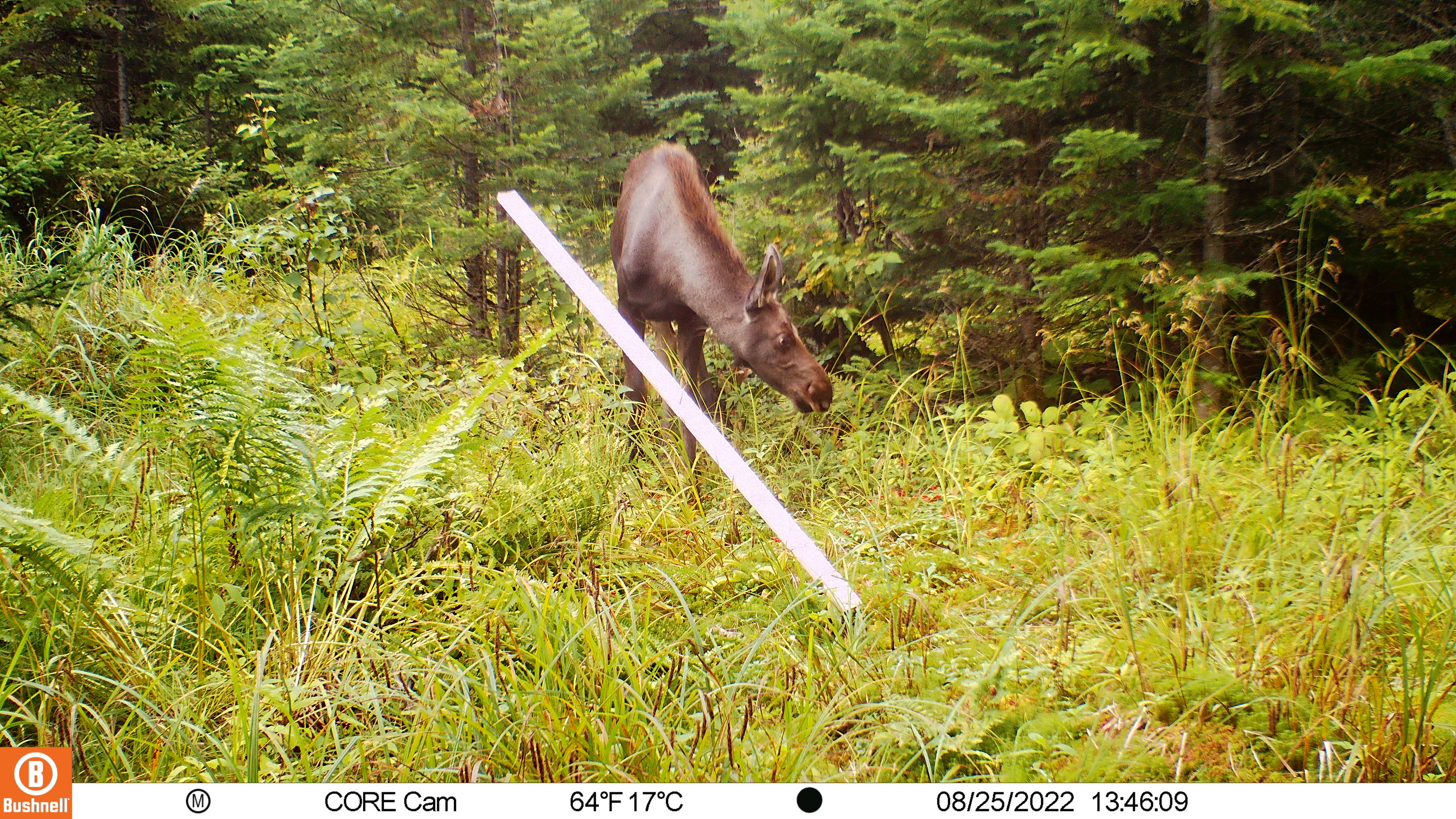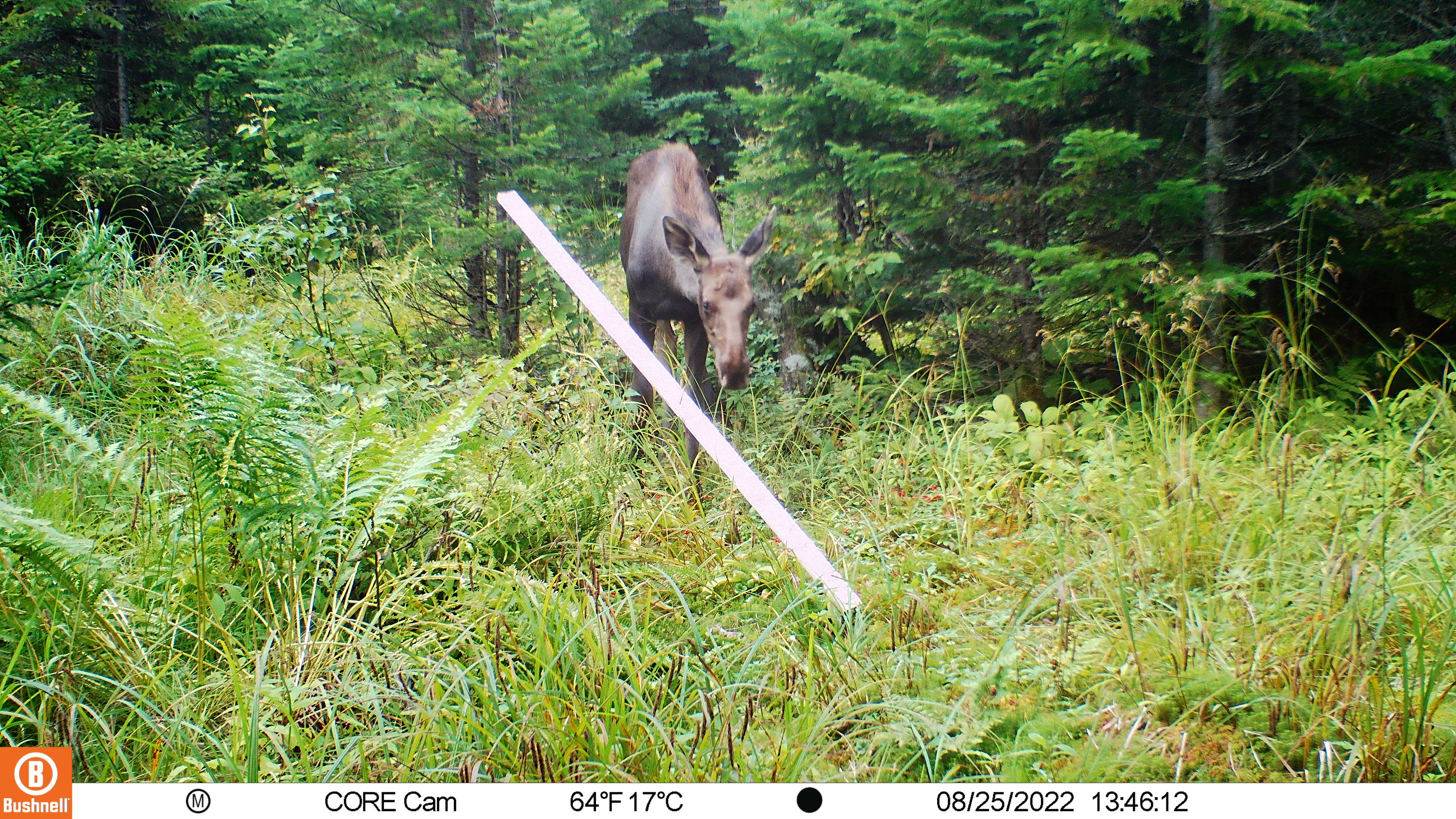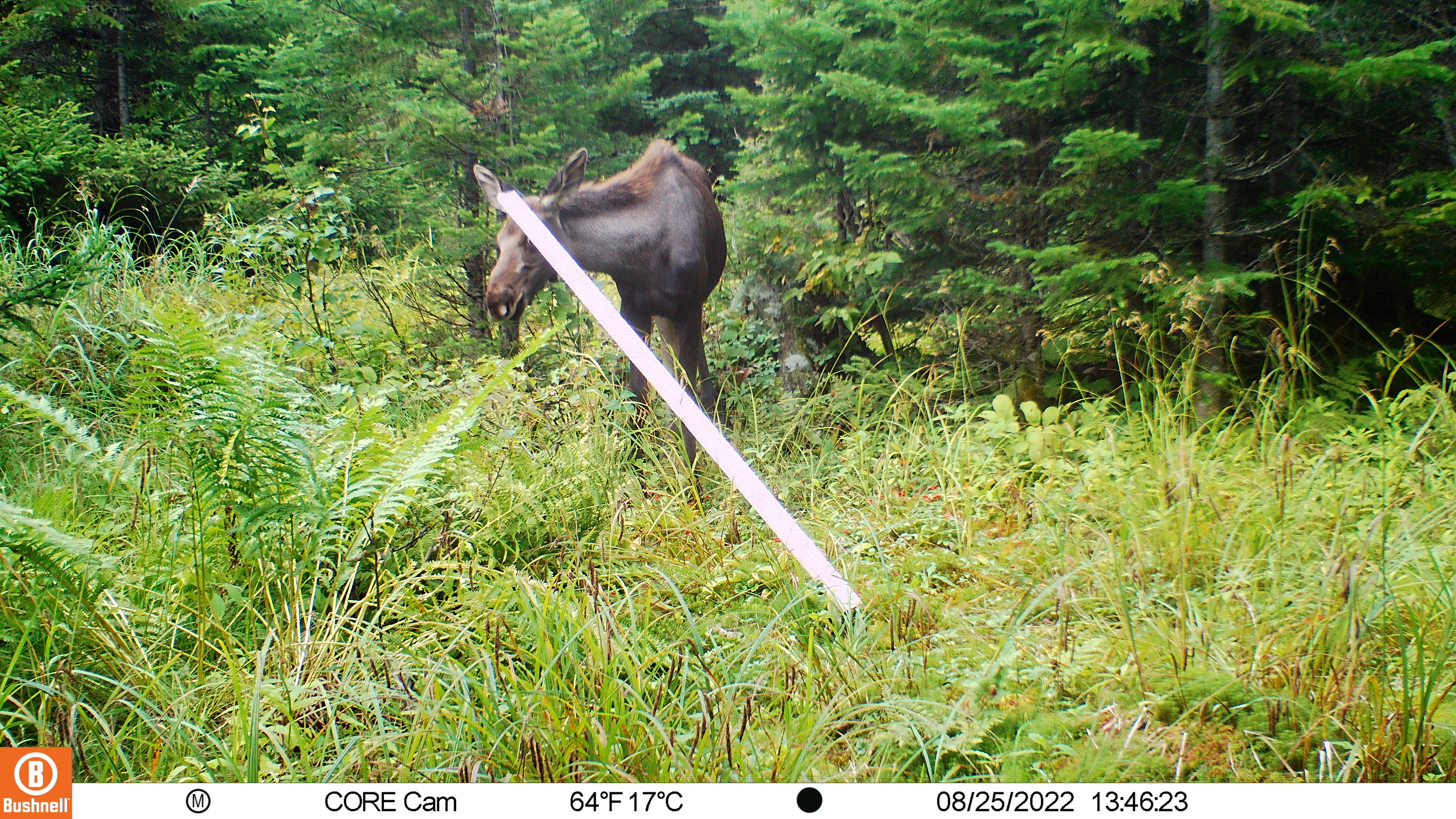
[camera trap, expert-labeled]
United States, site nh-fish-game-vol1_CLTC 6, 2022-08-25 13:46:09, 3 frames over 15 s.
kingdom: Animalia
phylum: Chordata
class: Mammalia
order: Artiodactyla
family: Cervidae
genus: Alces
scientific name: Alces alces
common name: moose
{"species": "moose (Alces alces)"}